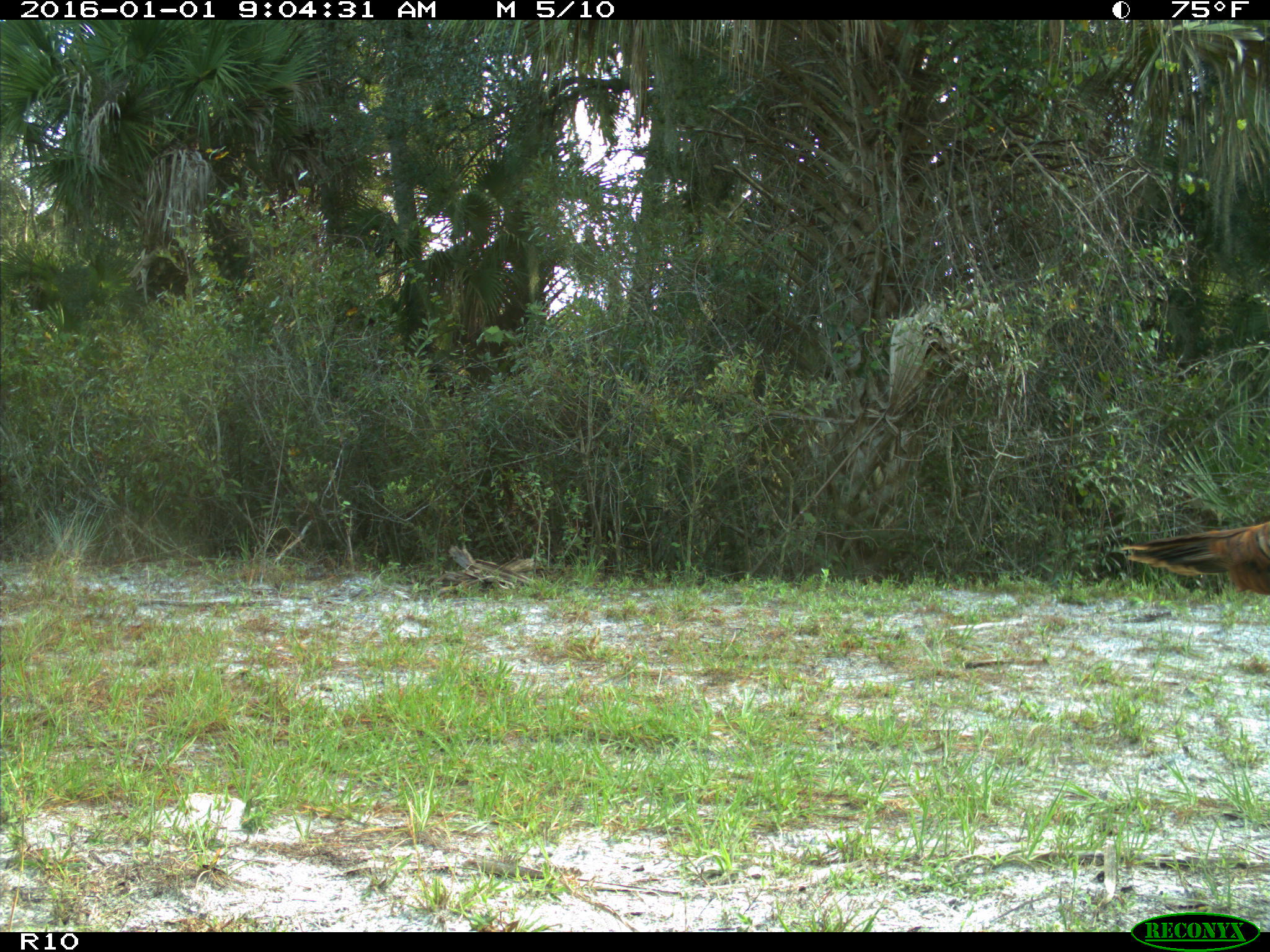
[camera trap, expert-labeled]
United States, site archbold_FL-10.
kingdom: Animalia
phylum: Chordata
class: Aves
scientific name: Aves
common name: birds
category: unidentified bird